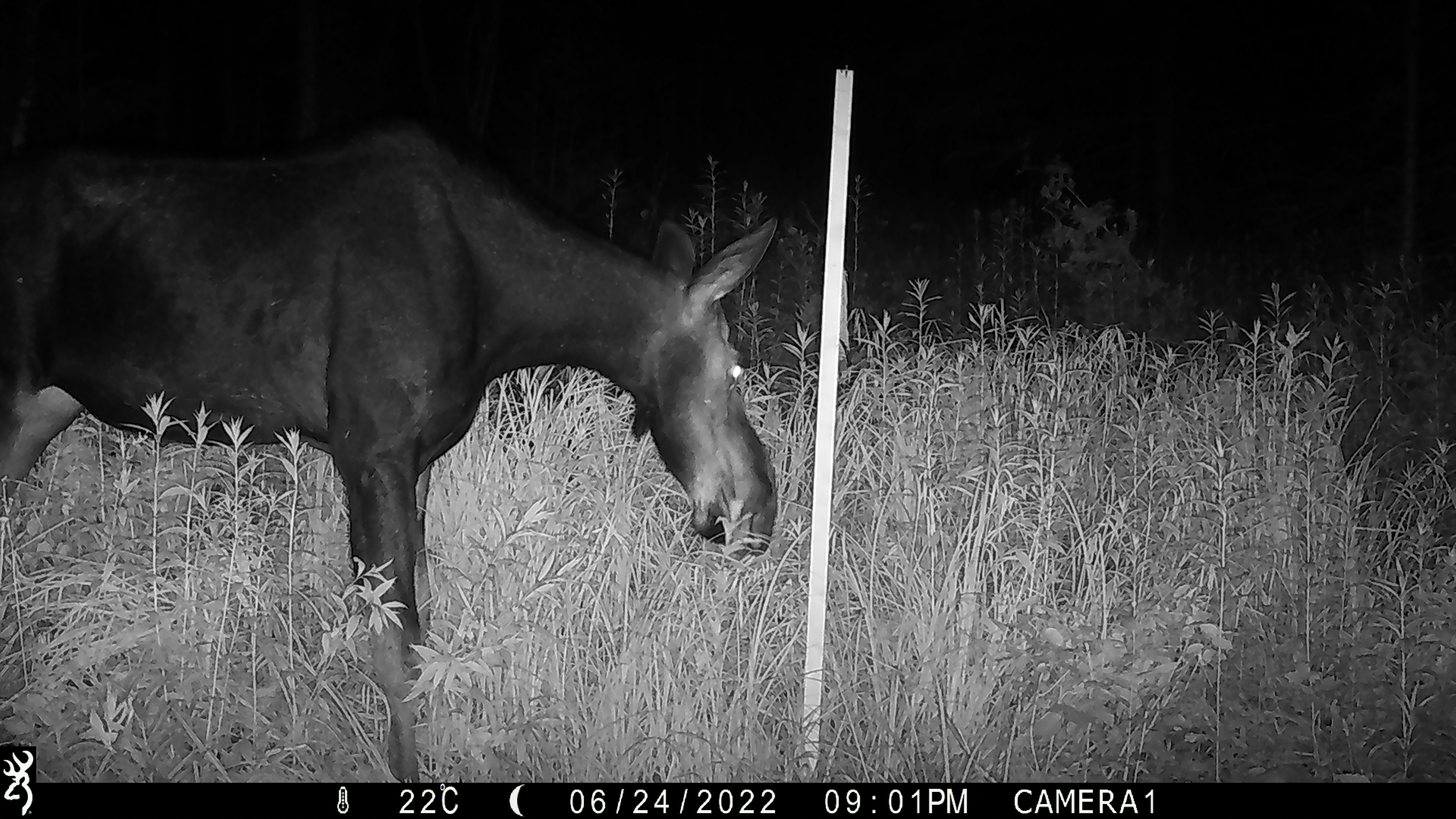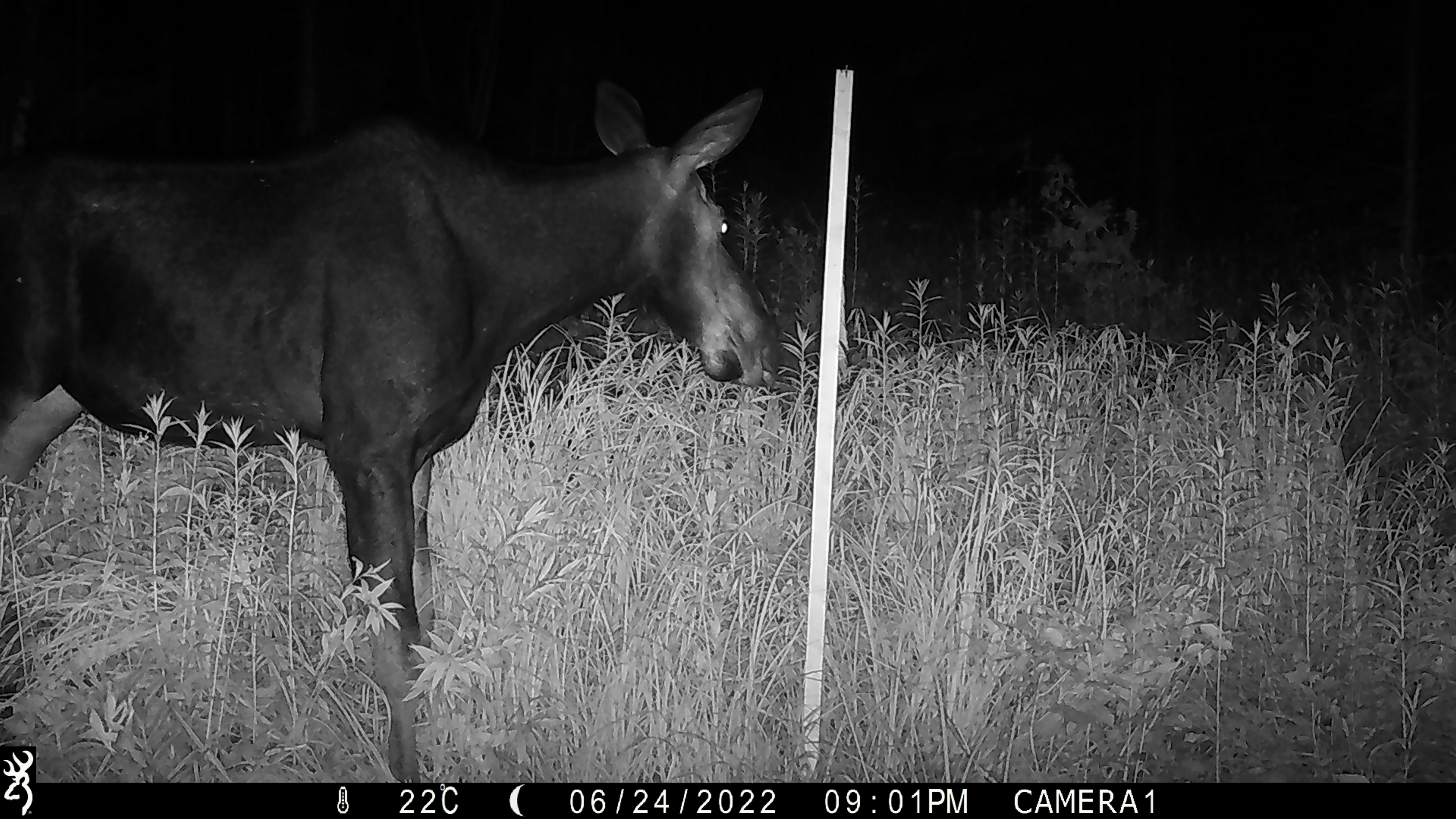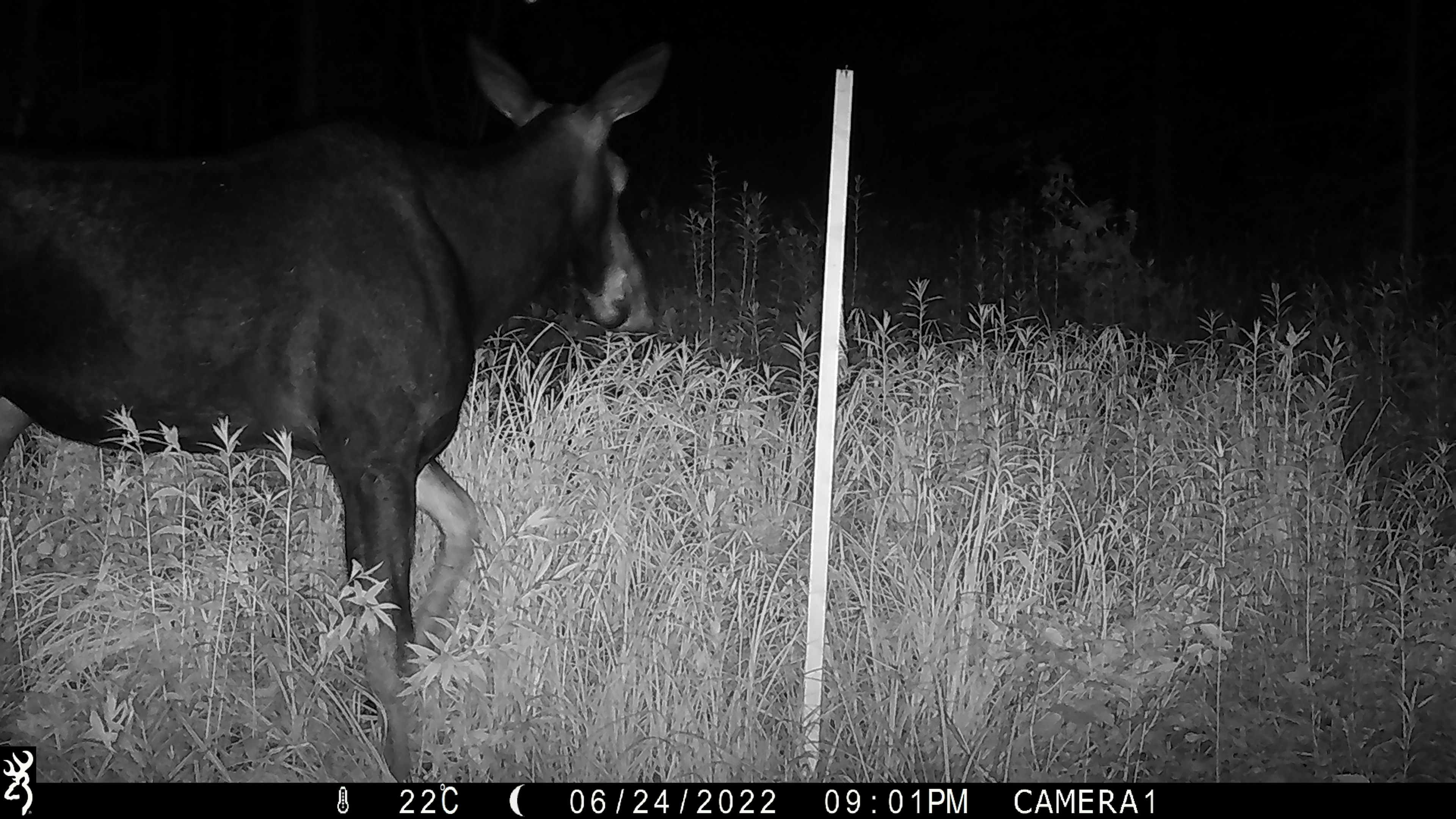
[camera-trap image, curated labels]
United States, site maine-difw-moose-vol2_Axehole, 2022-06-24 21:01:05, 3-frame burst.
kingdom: Animalia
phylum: Chordata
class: Mammalia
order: Artiodactyla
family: Cervidae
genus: Alces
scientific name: Alces alces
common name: moose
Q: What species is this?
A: Moose (Alces alces).